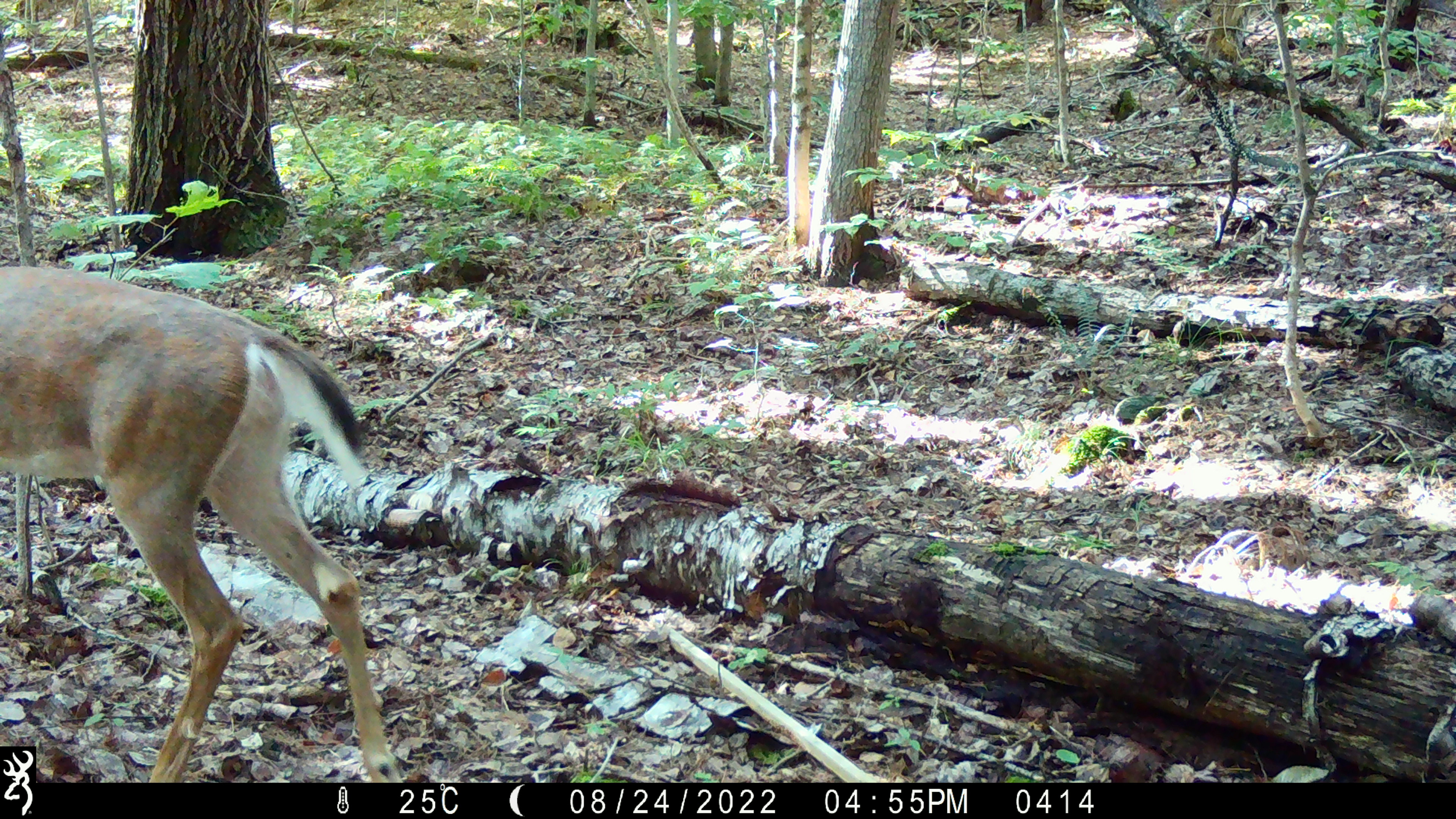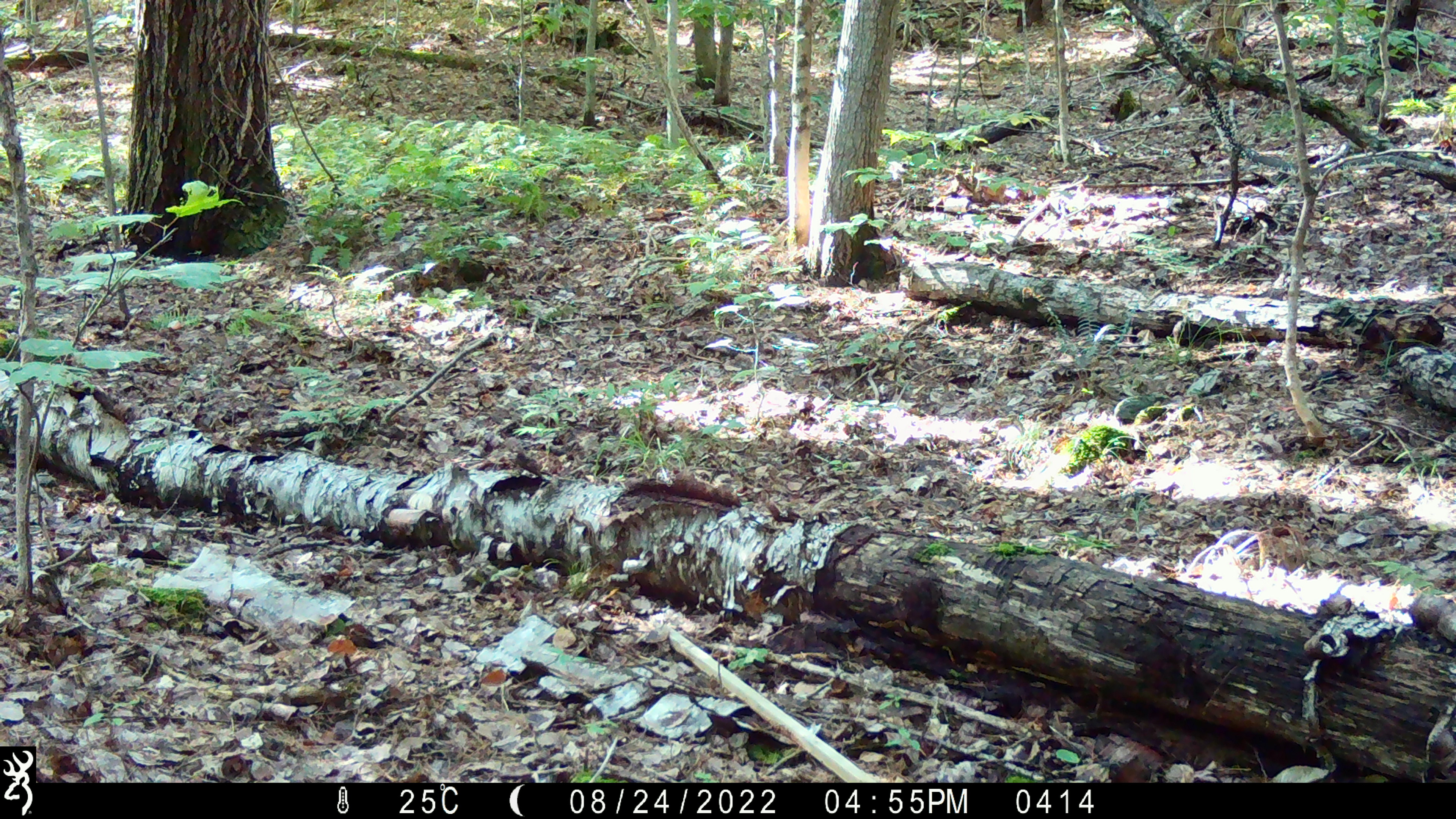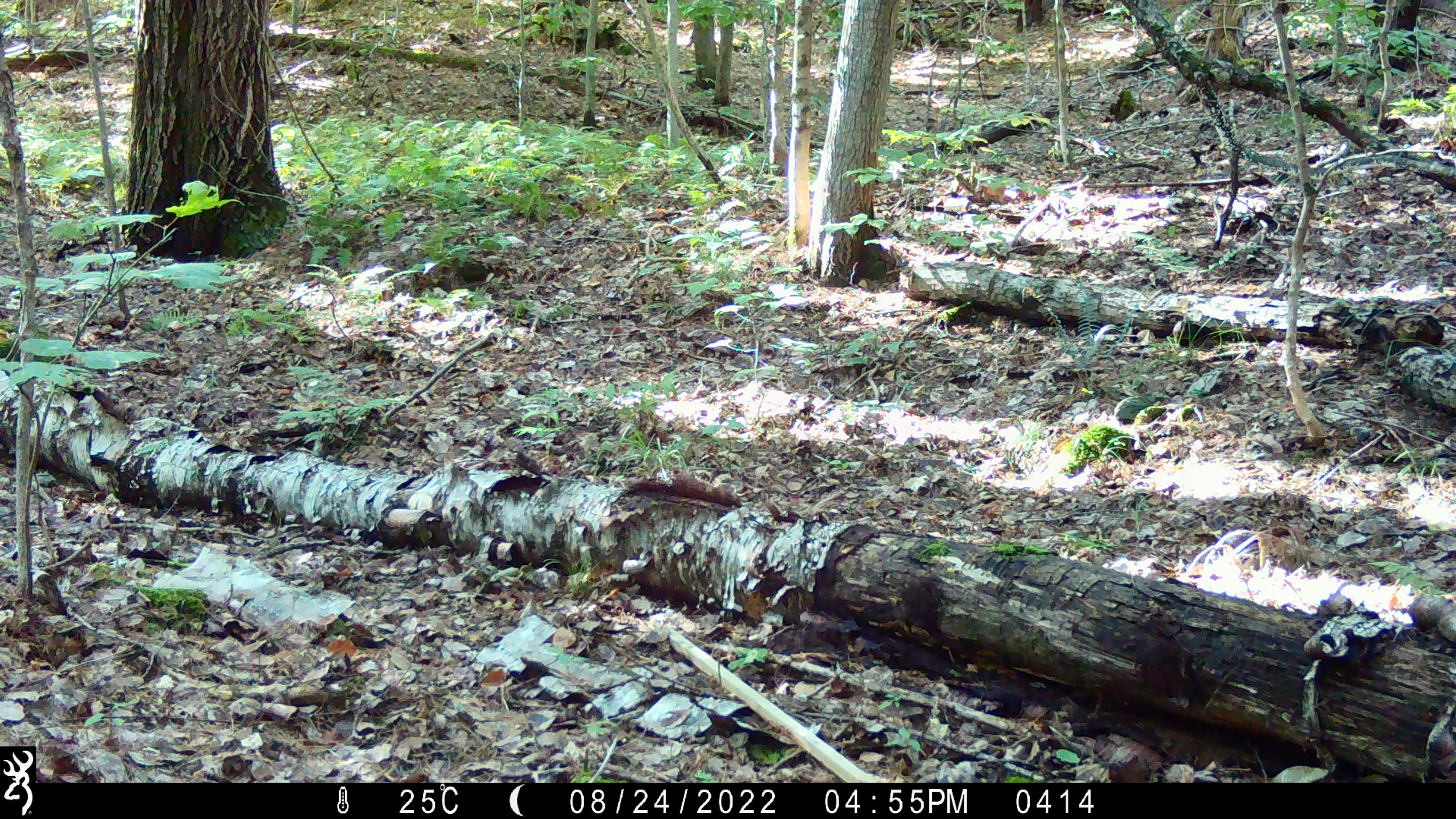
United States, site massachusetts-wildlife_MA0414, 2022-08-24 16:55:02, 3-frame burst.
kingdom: Animalia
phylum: Chordata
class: Mammalia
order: Artiodactyla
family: Cervidae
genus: Odocoileus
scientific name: Odocoileus virginianus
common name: white-tailed deer